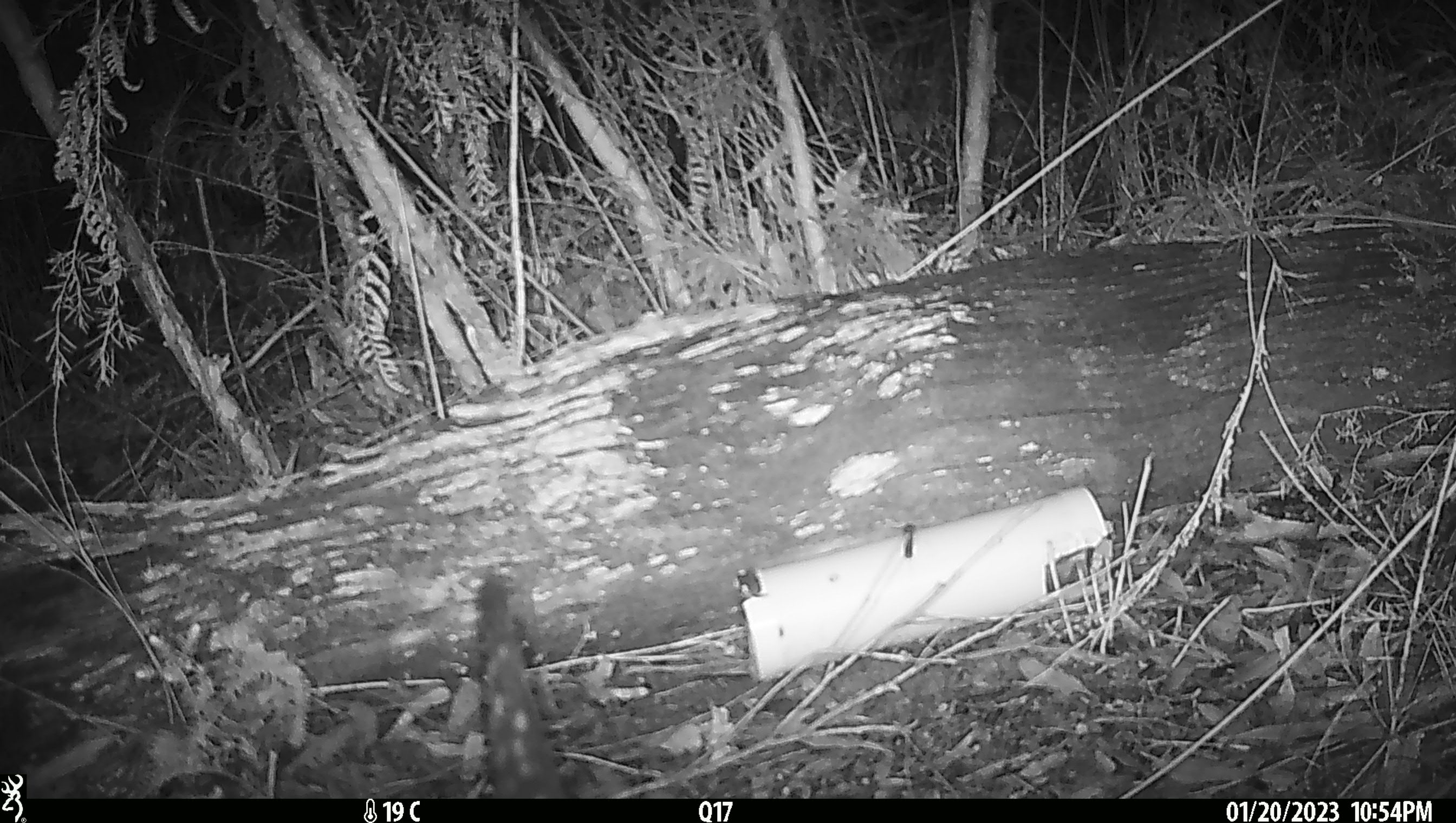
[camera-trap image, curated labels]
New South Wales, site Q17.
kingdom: Animalia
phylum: Chordata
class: Mammalia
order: Dasyuromorphia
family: Dasyuridae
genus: Dasyurus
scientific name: Dasyurus maculatus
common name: spotted-tailed quoll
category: quoll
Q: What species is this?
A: Quoll (spotted-tailed quoll) (Dasyurus maculatus).